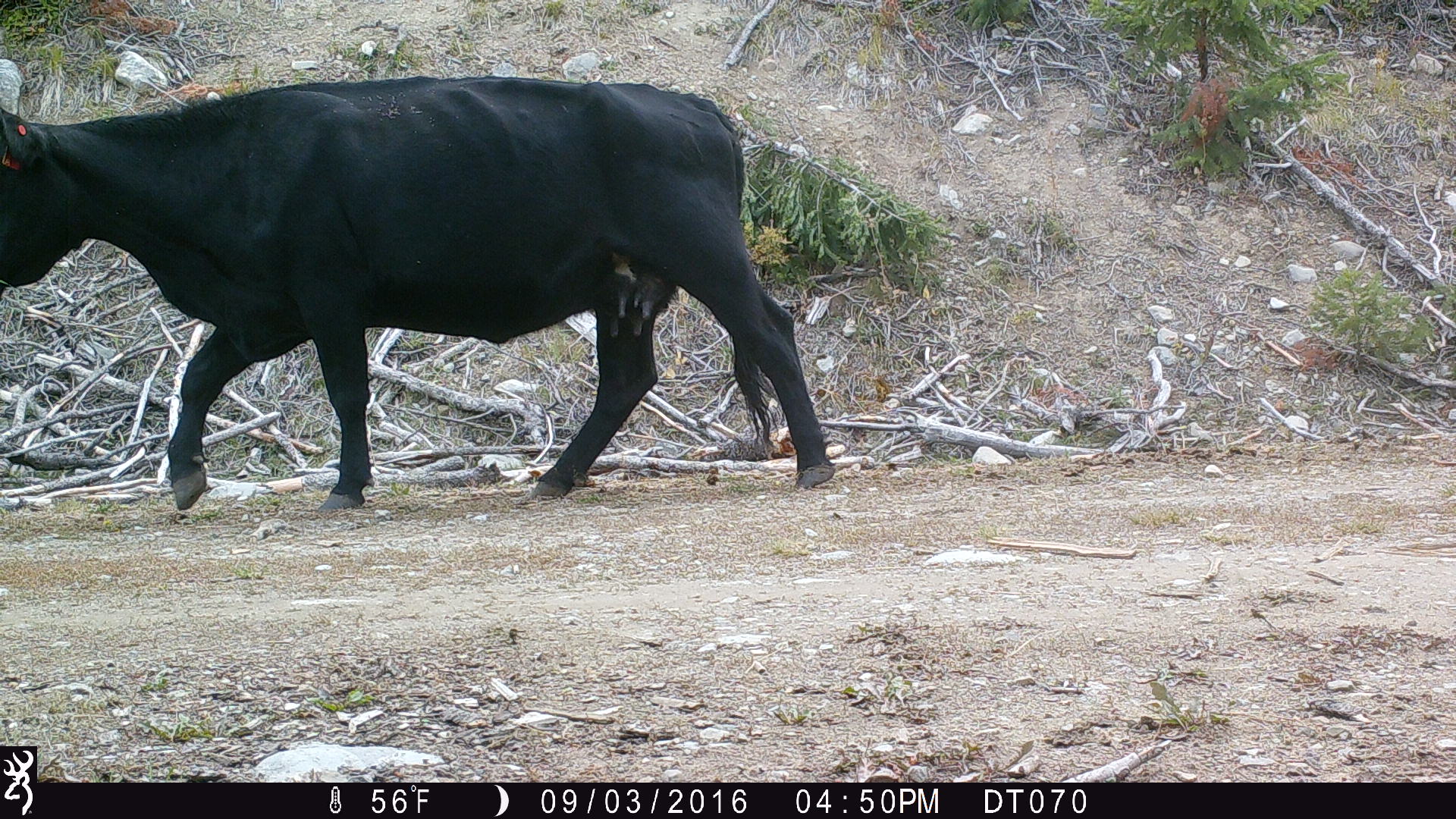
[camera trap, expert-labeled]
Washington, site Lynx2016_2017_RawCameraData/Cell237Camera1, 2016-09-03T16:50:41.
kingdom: Animalia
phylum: Chordata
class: Mammalia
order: Artiodactyla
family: Bovidae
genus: Bos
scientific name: Bos taurus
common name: domestic cattle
Domestic cattle (Bos taurus). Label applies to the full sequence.